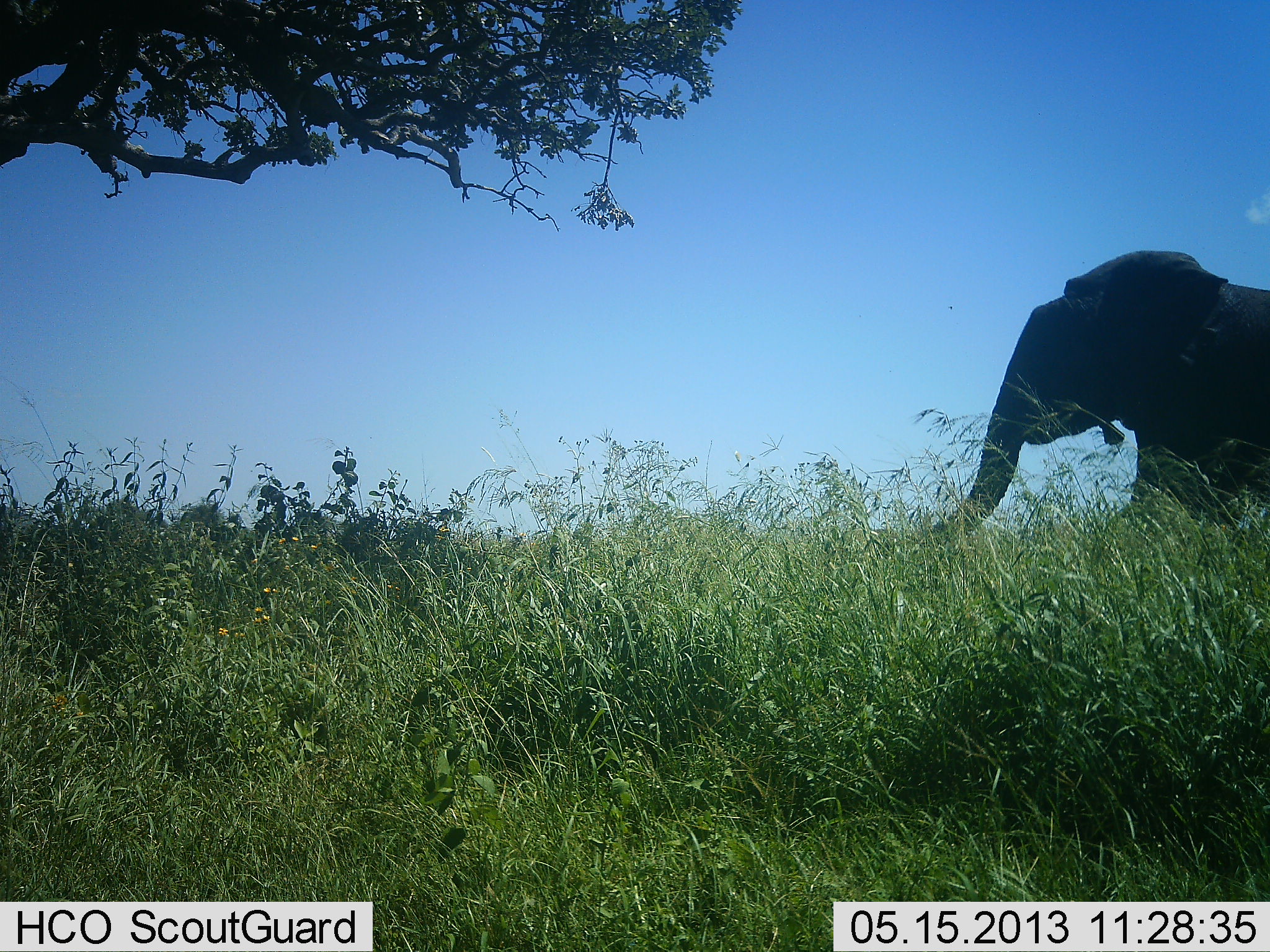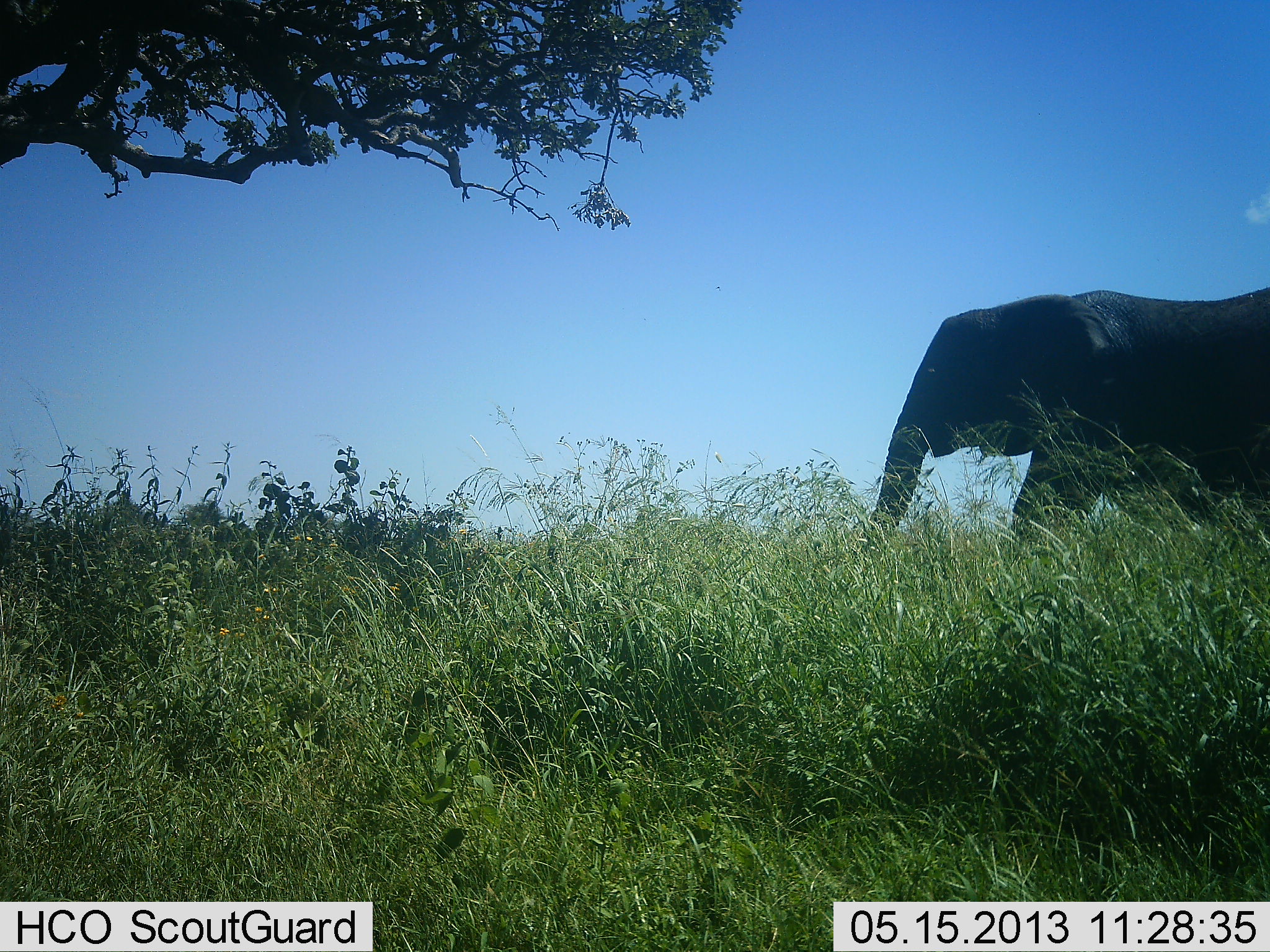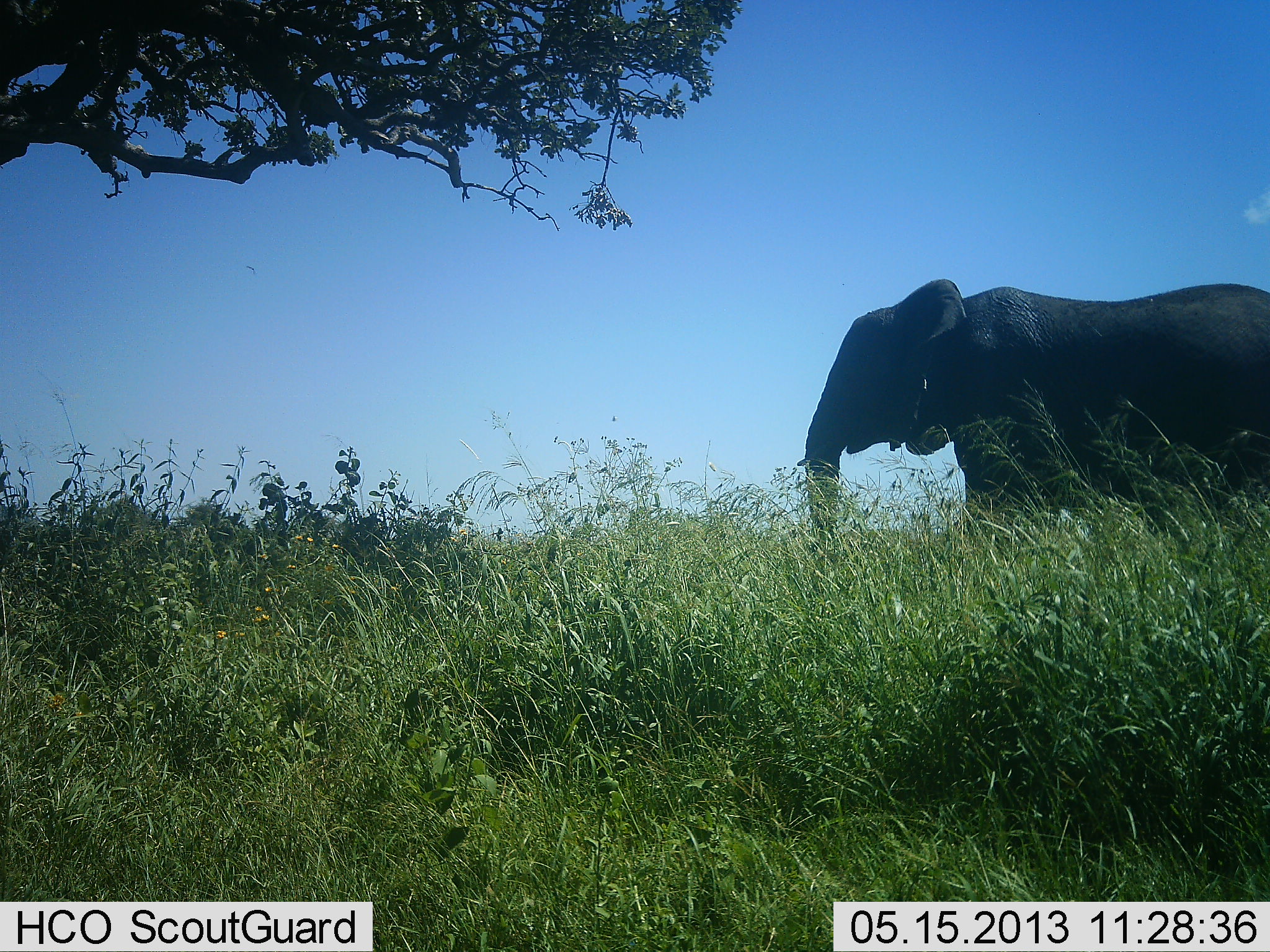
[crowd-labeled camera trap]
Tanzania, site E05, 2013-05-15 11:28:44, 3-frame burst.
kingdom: Animalia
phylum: Chordata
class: Mammalia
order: Proboscidea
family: Elephantidae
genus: Loxodonta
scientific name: Loxodonta africana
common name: african bush elephant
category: elephant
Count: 1.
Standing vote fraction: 10%.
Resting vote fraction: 0%.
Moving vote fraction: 90%.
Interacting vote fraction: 0%.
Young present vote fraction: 0%.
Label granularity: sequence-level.